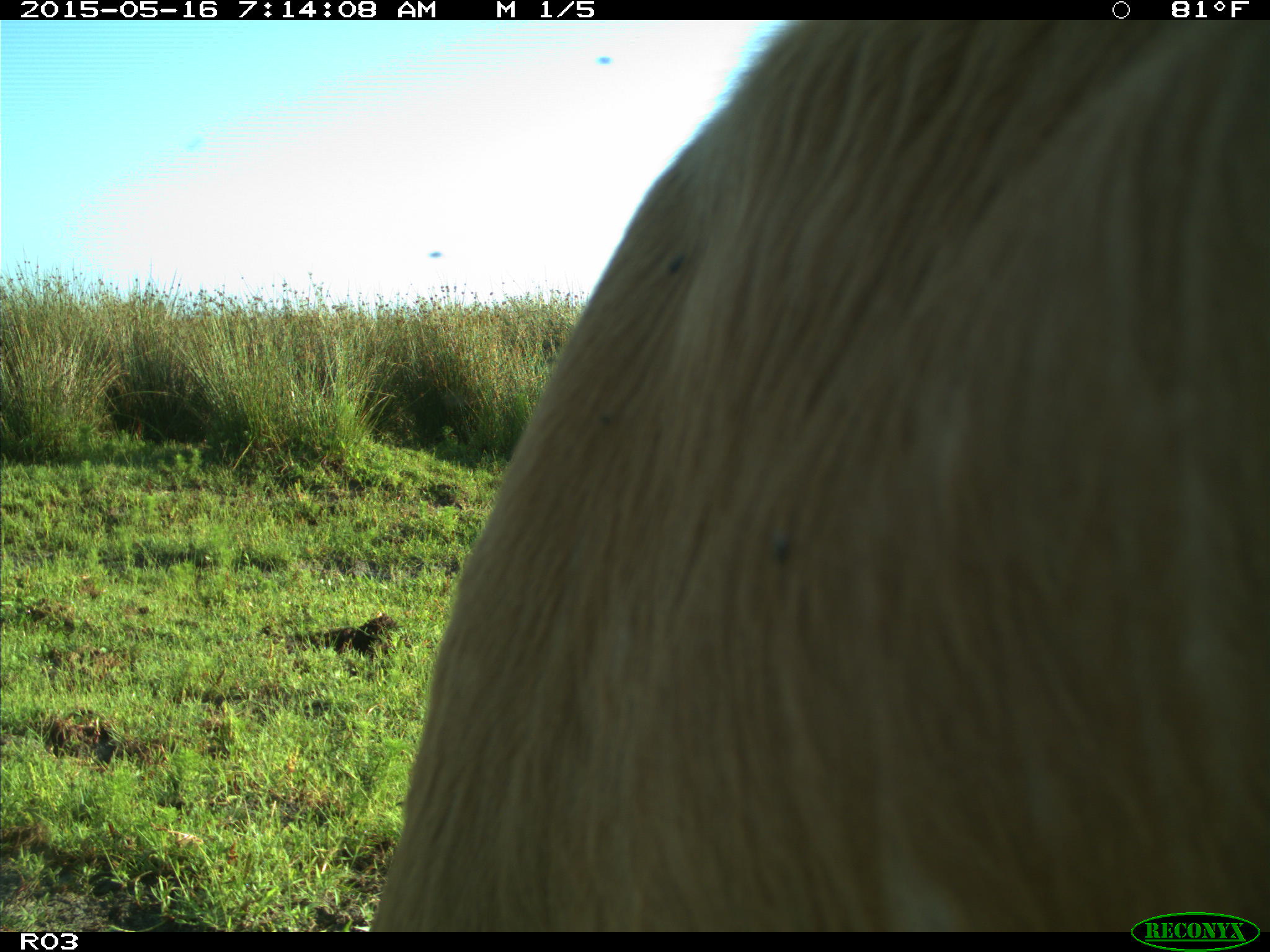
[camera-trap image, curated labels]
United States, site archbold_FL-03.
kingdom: Animalia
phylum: Chordata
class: Mammalia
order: Artiodactyla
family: Bovidae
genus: Bos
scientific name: Bos taurus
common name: domestic cow